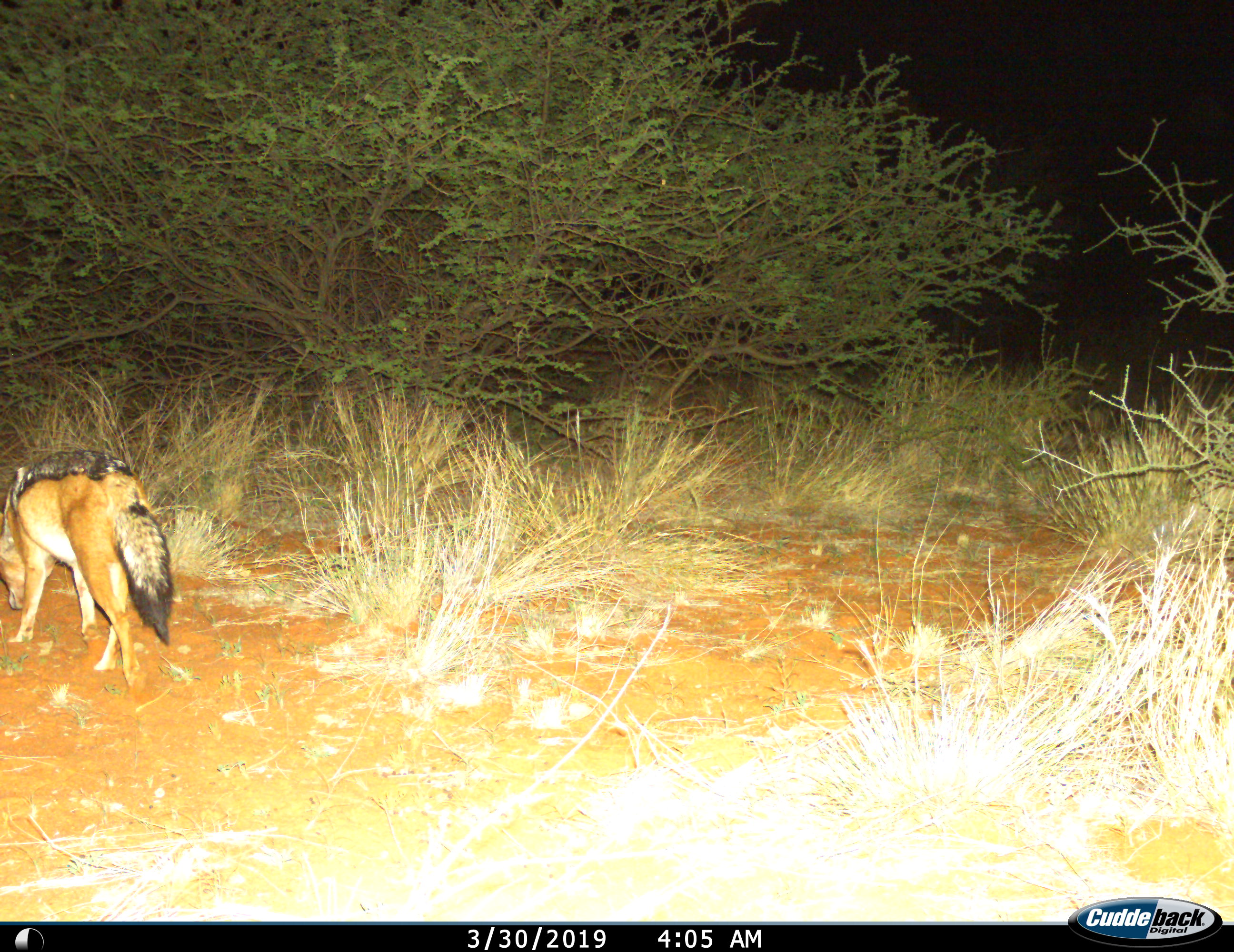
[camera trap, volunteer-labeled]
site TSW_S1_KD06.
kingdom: Animalia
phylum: Chordata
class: Mammalia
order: Carnivora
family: Canidae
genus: Lupulella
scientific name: Lupulella mesomelas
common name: black-backed jackal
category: jackalblackbacked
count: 1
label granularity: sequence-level